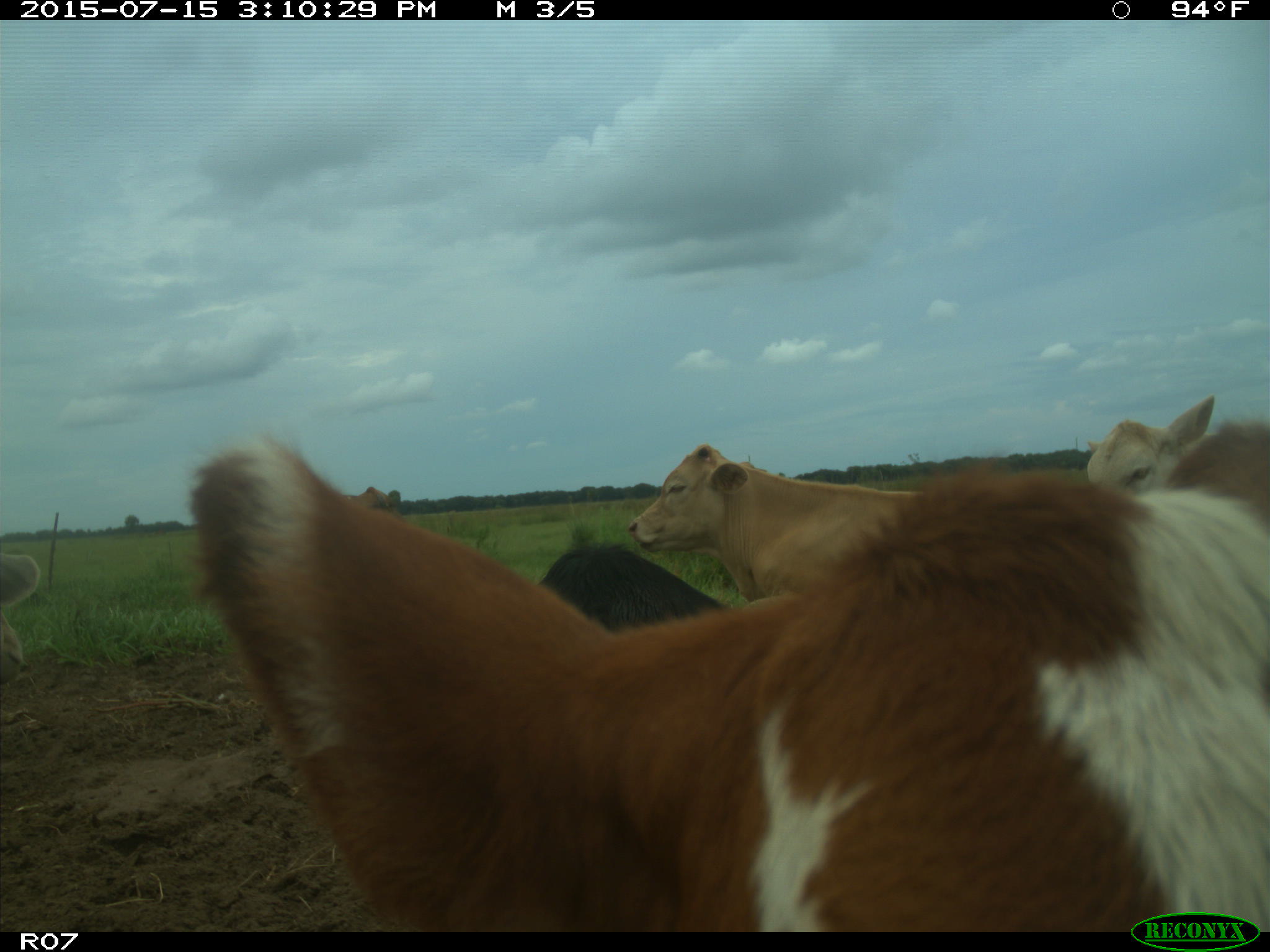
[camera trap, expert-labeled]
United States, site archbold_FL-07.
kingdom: Animalia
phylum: Chordata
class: Mammalia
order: Artiodactyla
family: Bovidae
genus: Bos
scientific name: Bos taurus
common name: domestic cow